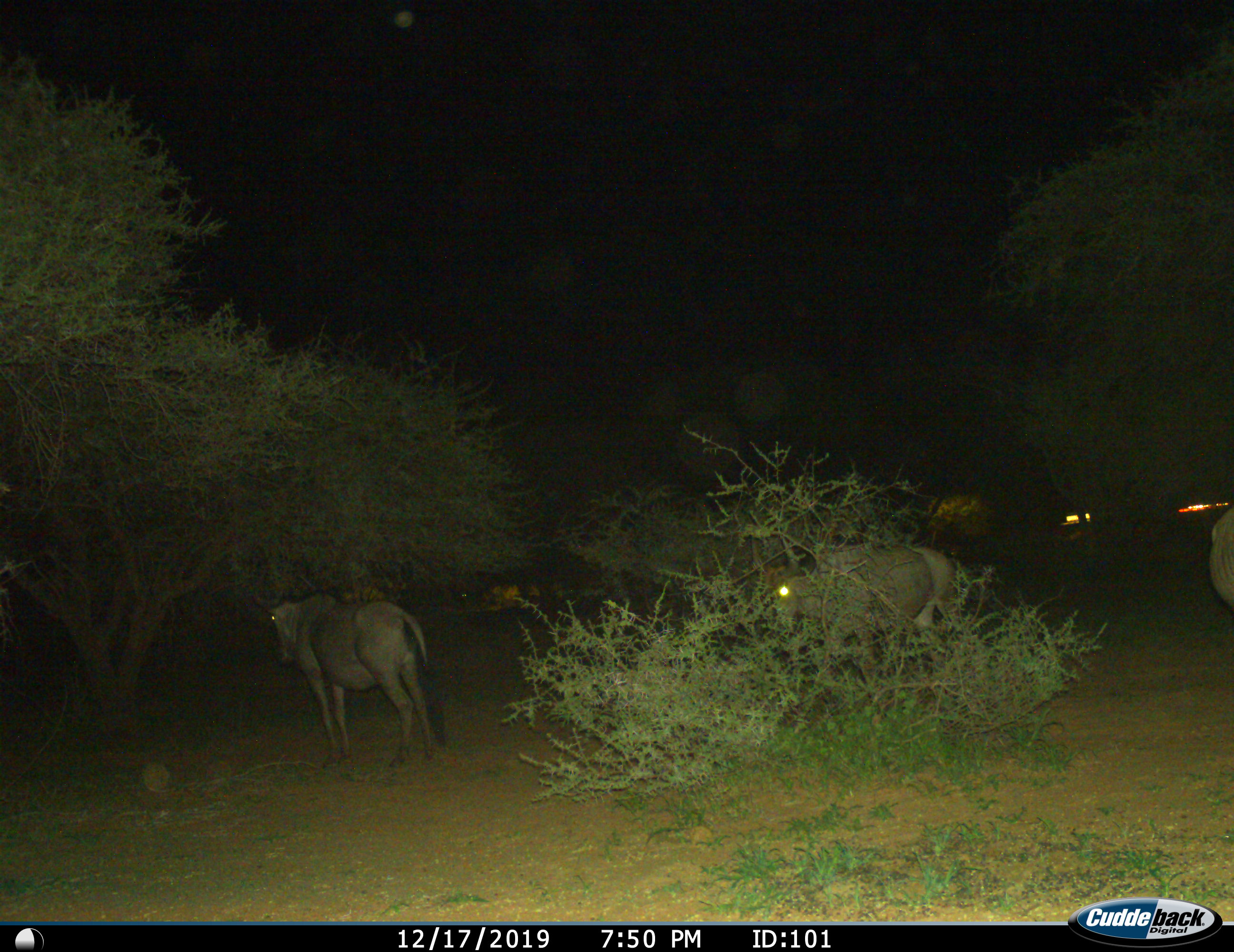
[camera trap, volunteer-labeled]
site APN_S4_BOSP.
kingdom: Animalia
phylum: Chordata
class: Mammalia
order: Artiodactyla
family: Bovidae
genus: Connochaetes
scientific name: Connochaetes taurinus taurinus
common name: blue wildebeest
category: wildebeestblue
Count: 4.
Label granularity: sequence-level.